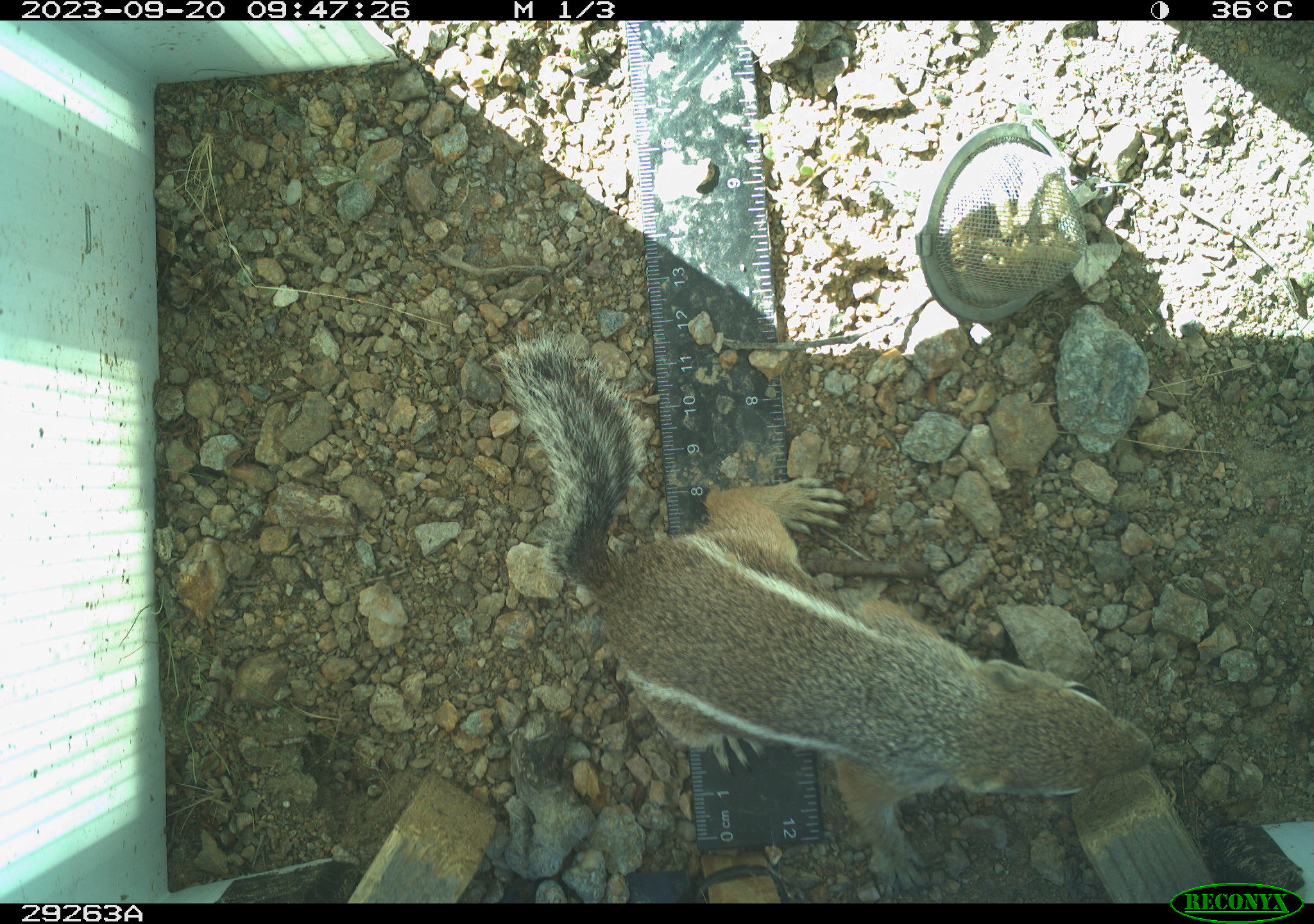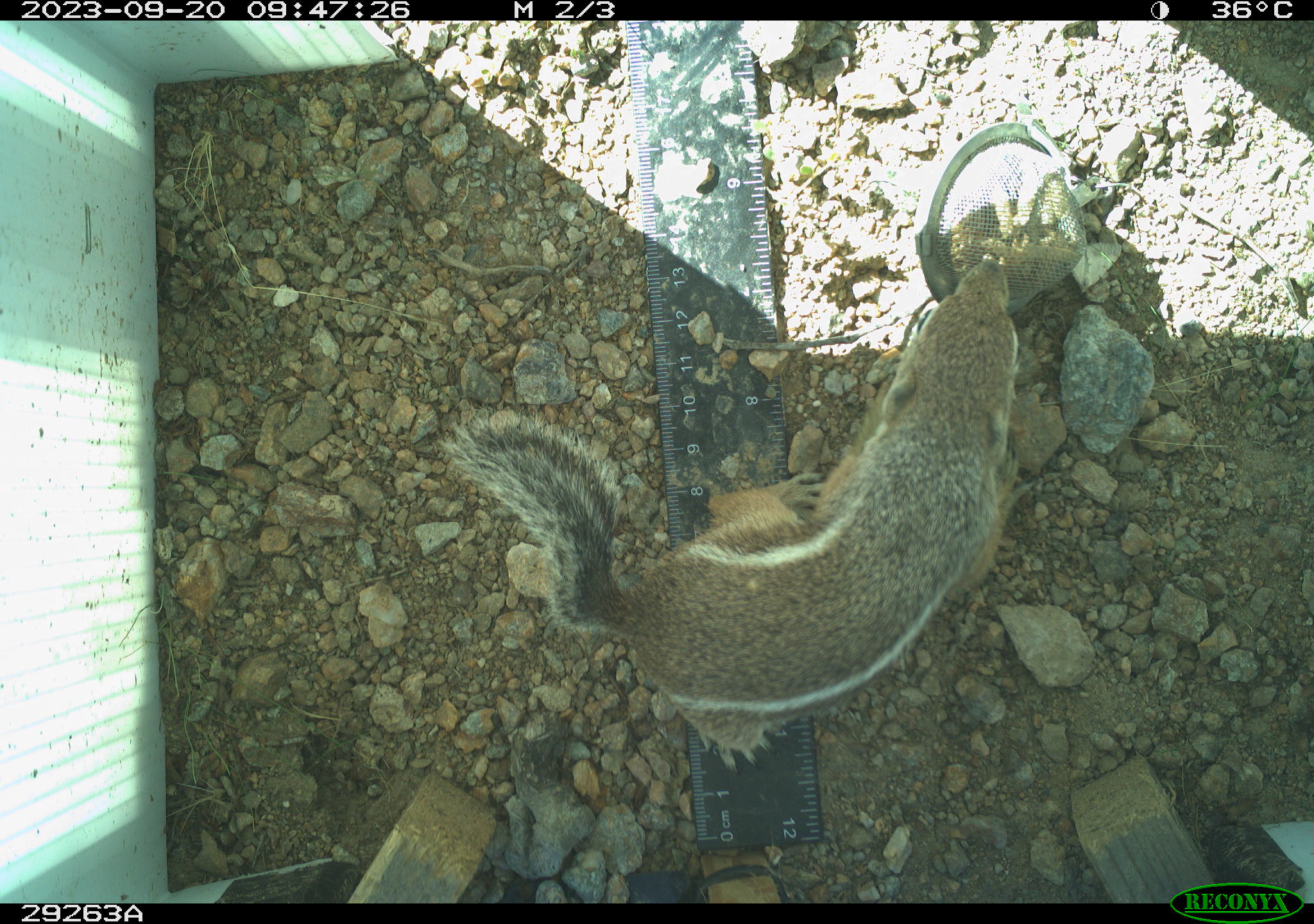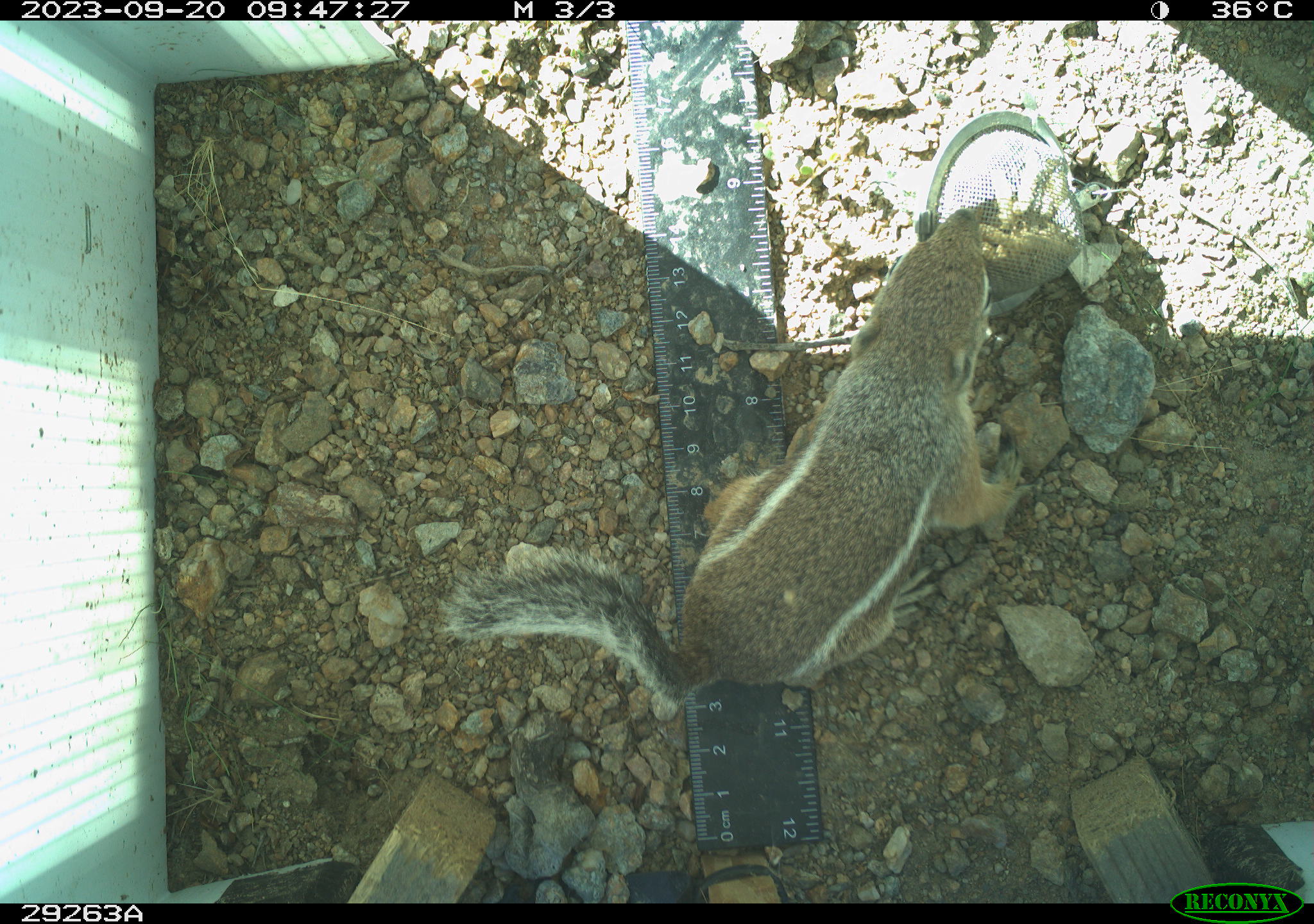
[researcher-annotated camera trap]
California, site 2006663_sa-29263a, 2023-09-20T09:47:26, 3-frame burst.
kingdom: Animalia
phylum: Chordata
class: Mammalia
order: Rodentia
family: Sciuridae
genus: Ammospermophilus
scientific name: Ammospermophilus leucurus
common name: white-tailed antelope squirrel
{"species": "white-tailed antelope squirrel (Ammospermophilus leucurus)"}